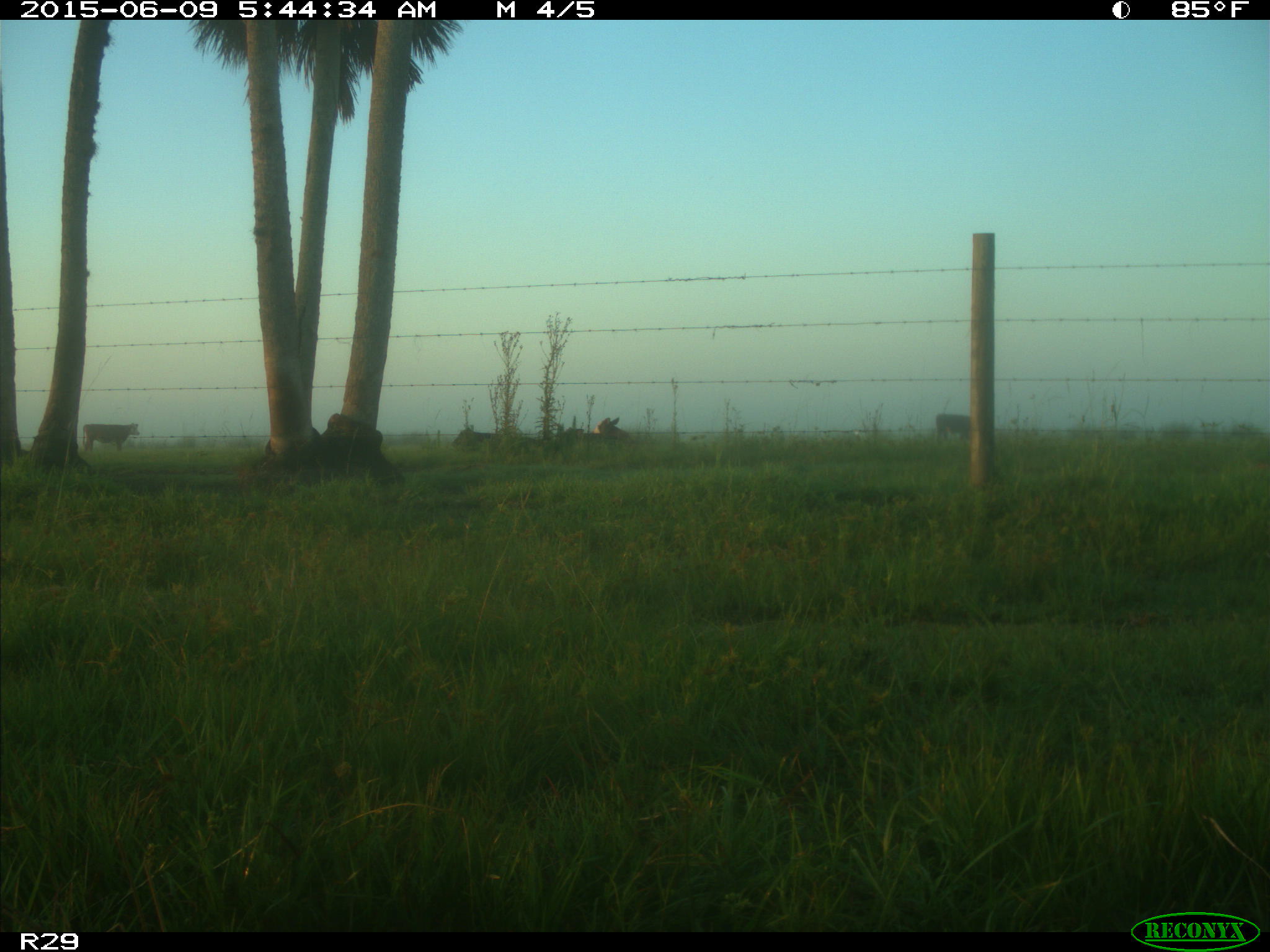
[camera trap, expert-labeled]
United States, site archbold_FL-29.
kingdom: Animalia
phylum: Chordata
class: Mammalia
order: Artiodactyla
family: Bovidae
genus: Bos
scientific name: Bos taurus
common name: domestic cow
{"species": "Bos taurus (domestic cow)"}